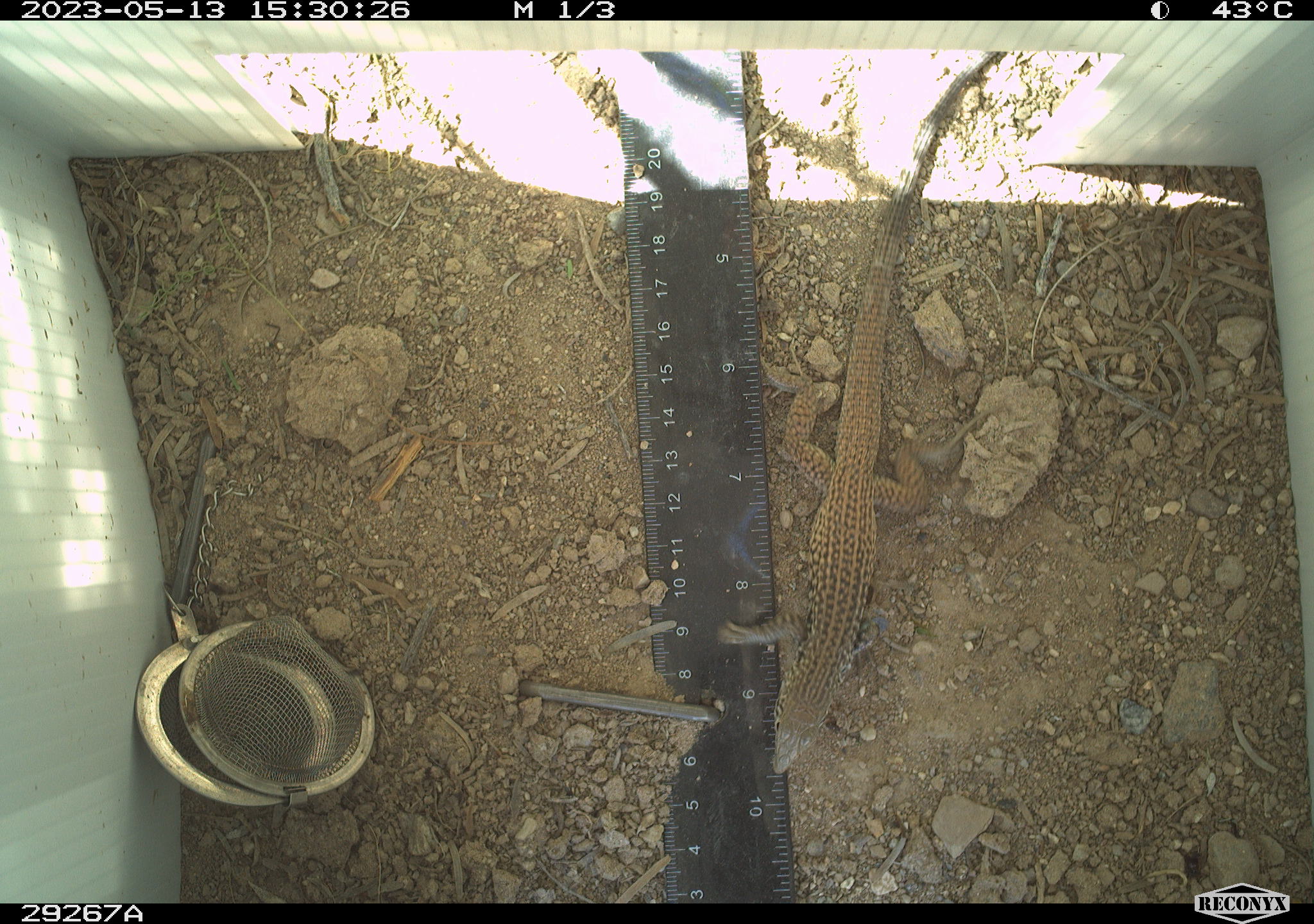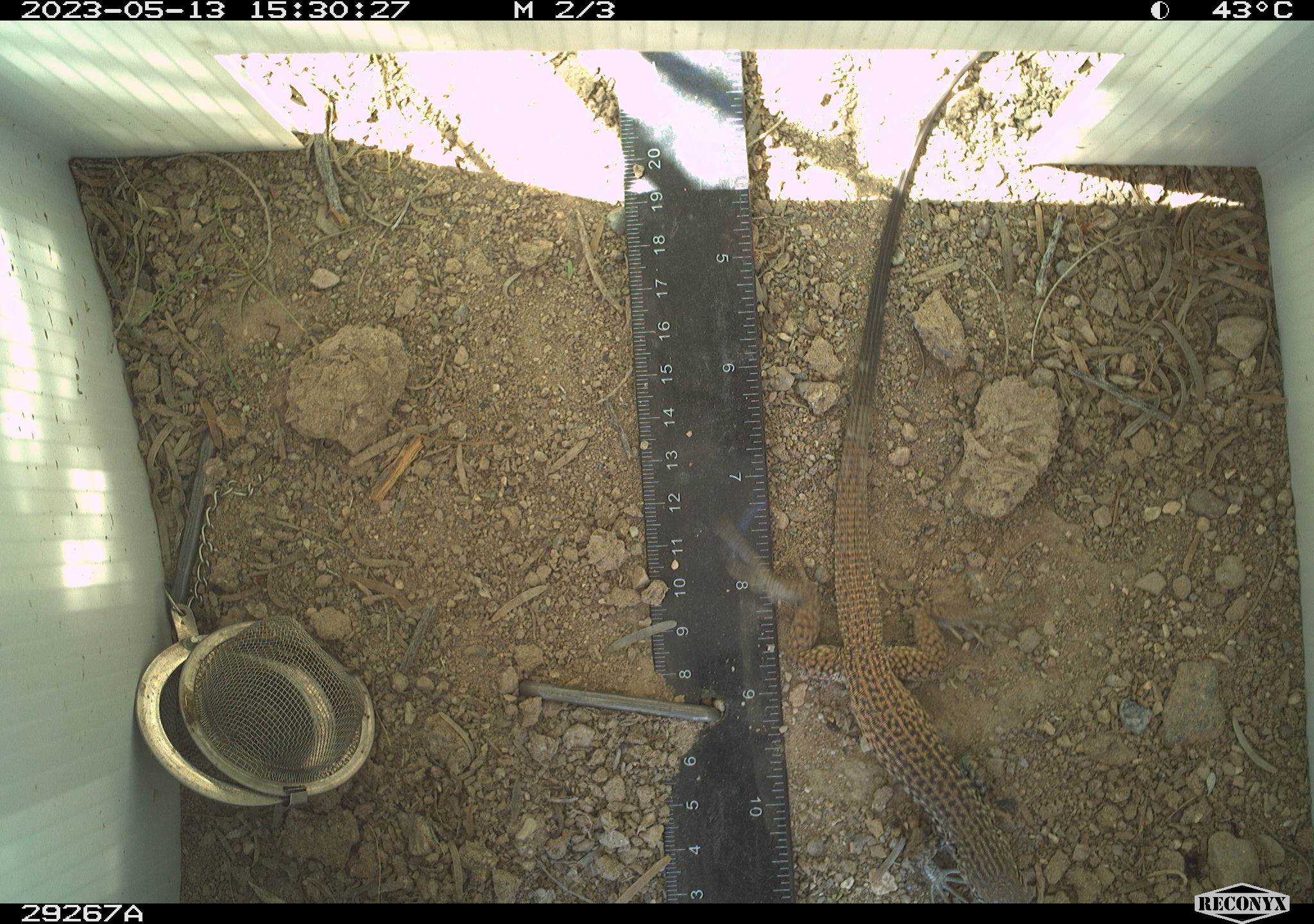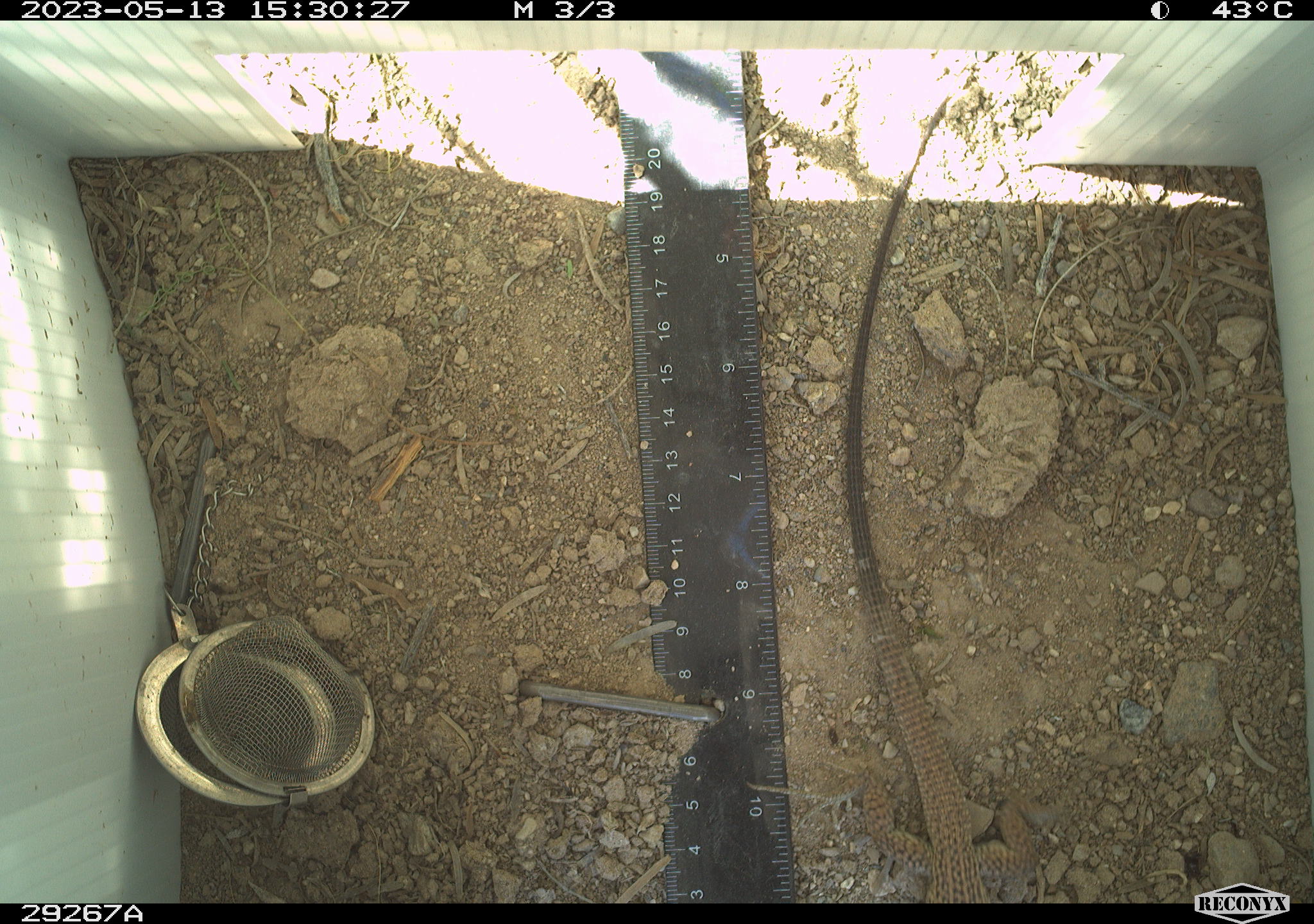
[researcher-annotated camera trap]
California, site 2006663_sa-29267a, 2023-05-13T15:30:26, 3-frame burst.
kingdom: Animalia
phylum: Chordata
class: Reptilia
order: Squamata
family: Teiidae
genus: Aspidoscelis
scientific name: Aspidoscelis tigris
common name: western whiptail